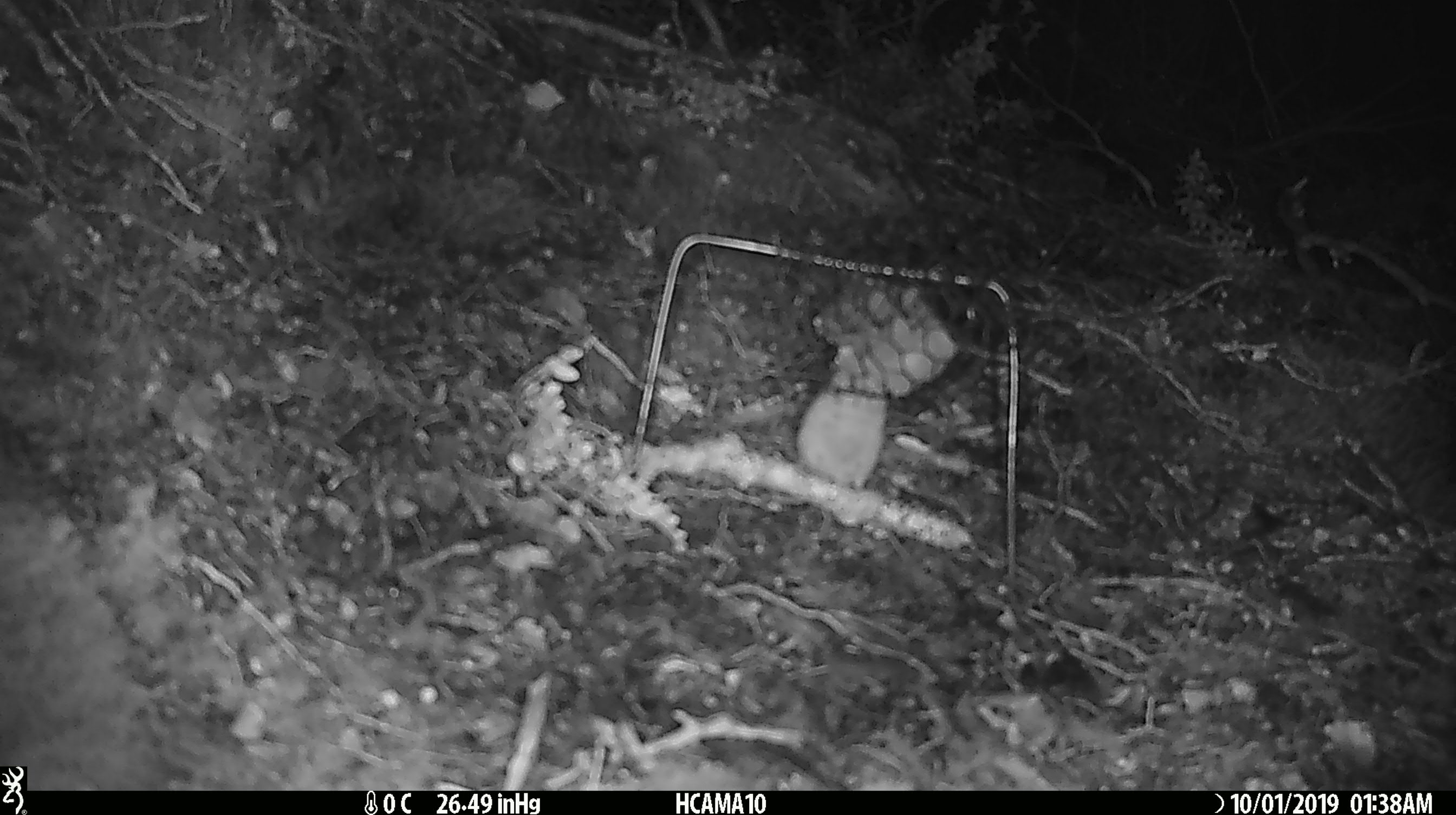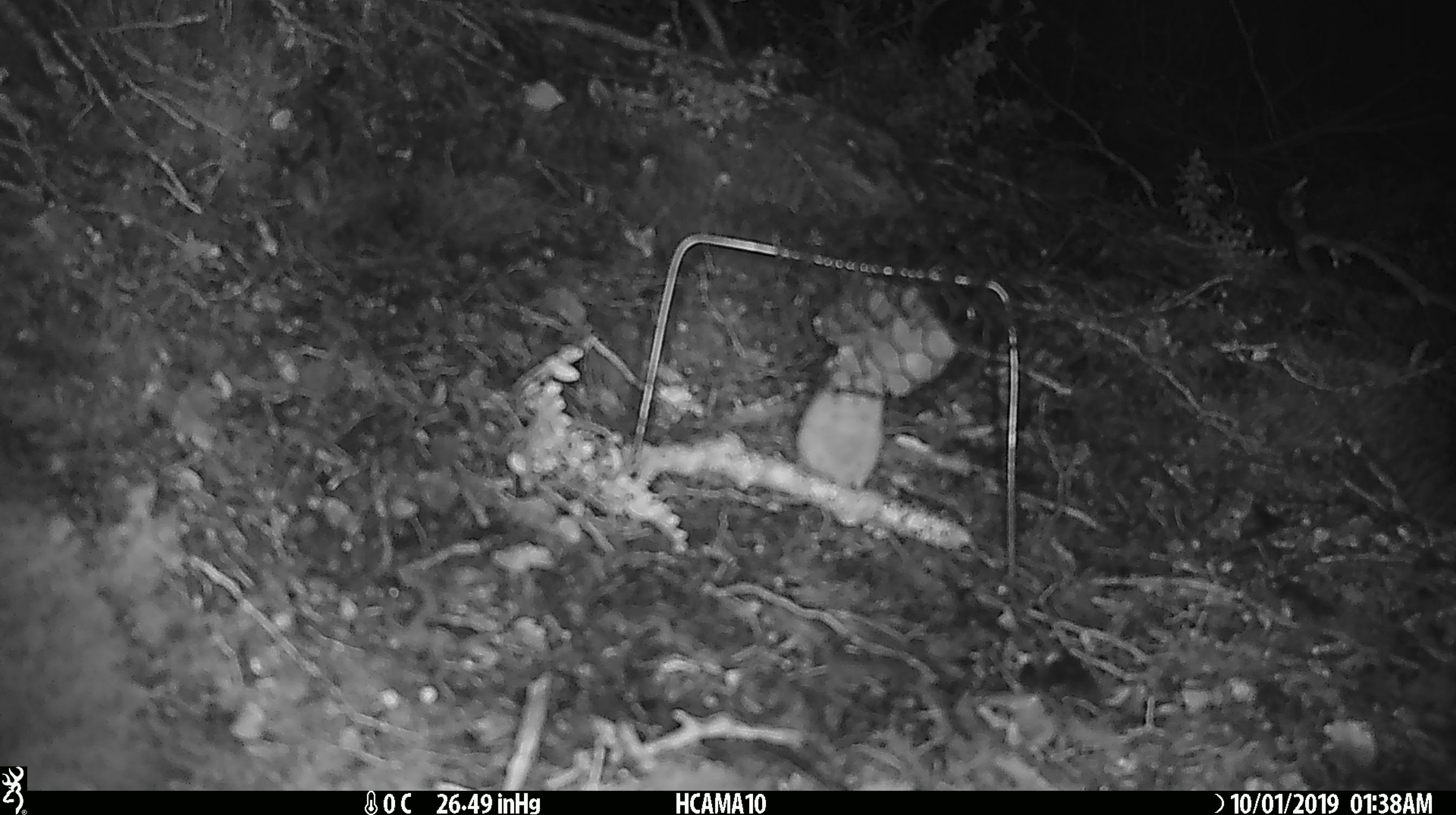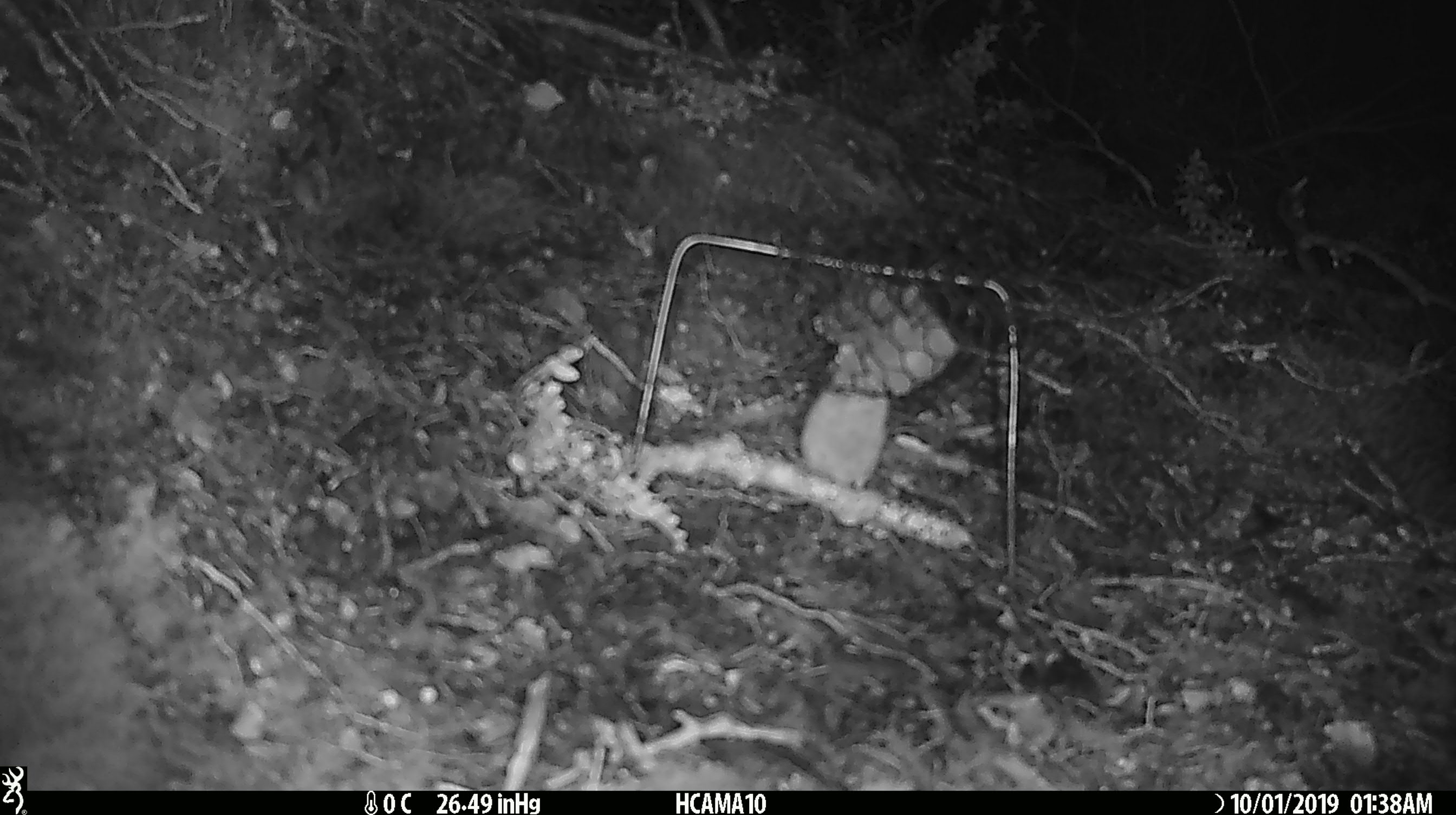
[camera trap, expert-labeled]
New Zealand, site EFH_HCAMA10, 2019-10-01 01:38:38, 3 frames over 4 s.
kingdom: Animalia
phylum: Chordata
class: Mammalia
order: Rodentia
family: Muridae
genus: Mus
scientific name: Mus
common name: mouse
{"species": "mouse (Mus)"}